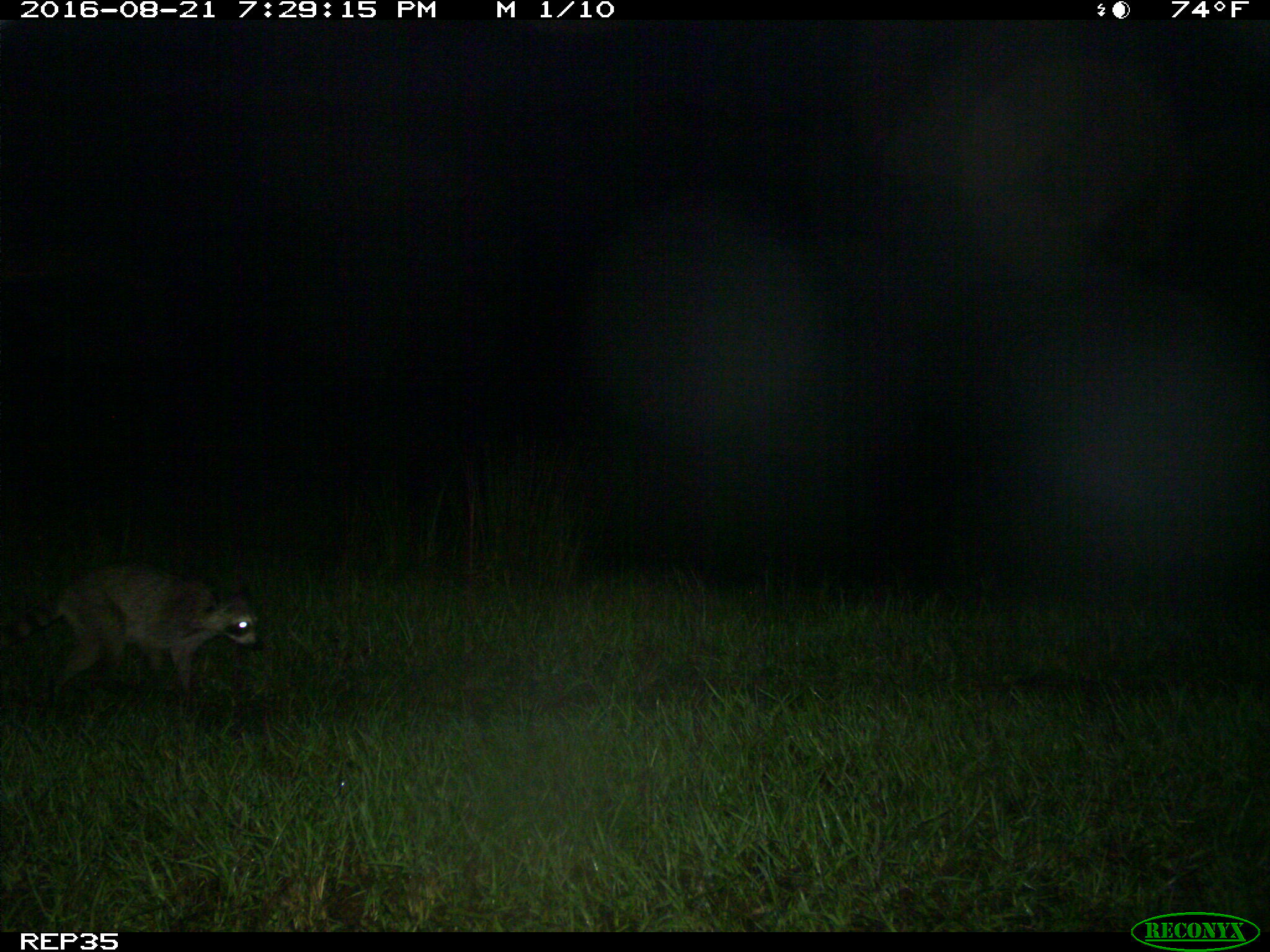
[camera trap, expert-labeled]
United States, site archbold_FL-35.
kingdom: Animalia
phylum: Chordata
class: Mammalia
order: Carnivora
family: Procyonidae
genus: Procyon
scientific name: Procyon lotor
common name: common raccoon